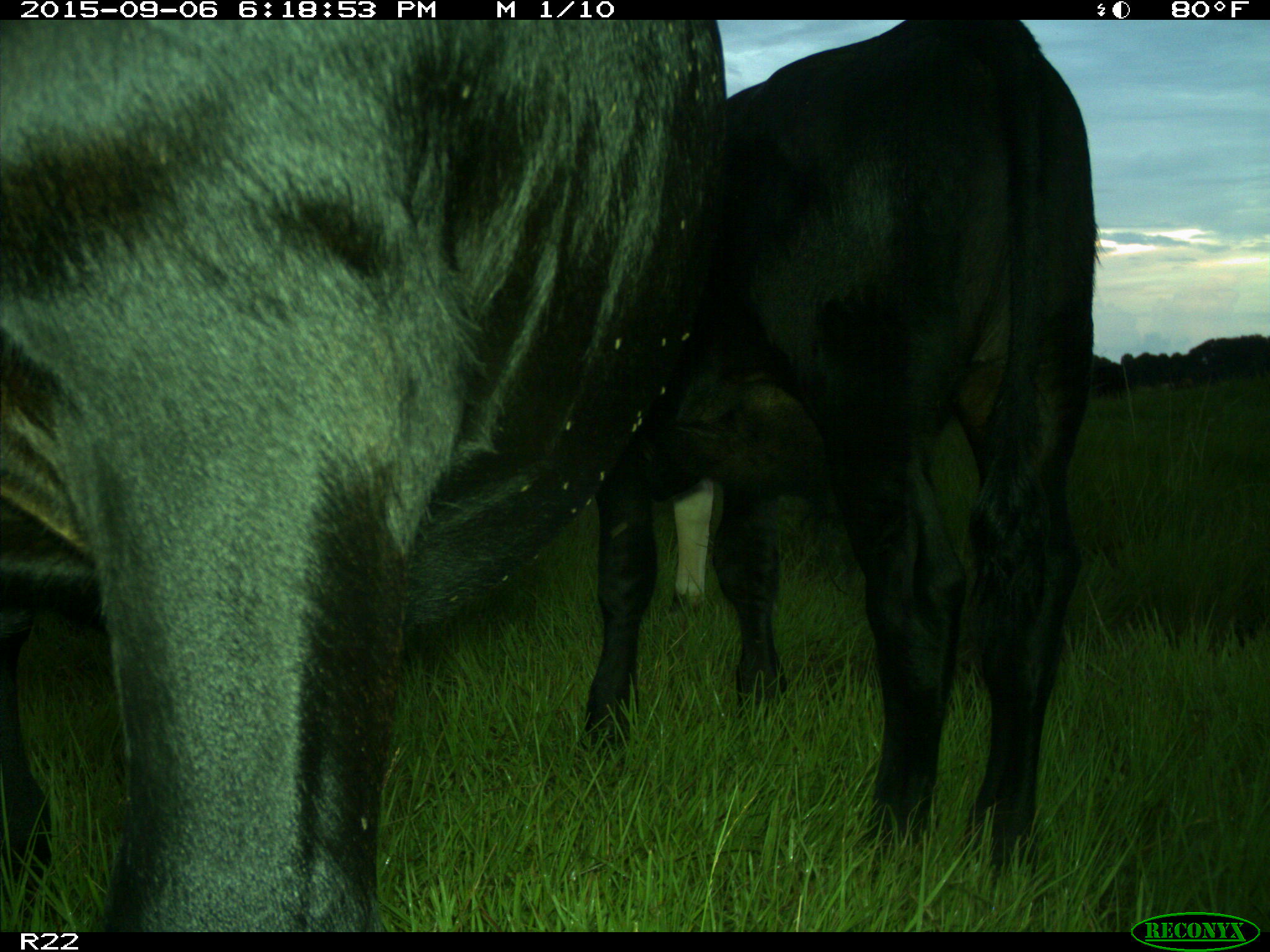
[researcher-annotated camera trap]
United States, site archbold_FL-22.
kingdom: Animalia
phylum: Chordata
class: Mammalia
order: Artiodactyla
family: Bovidae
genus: Bos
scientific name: Bos taurus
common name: domestic cow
Bos taurus (domestic cow).